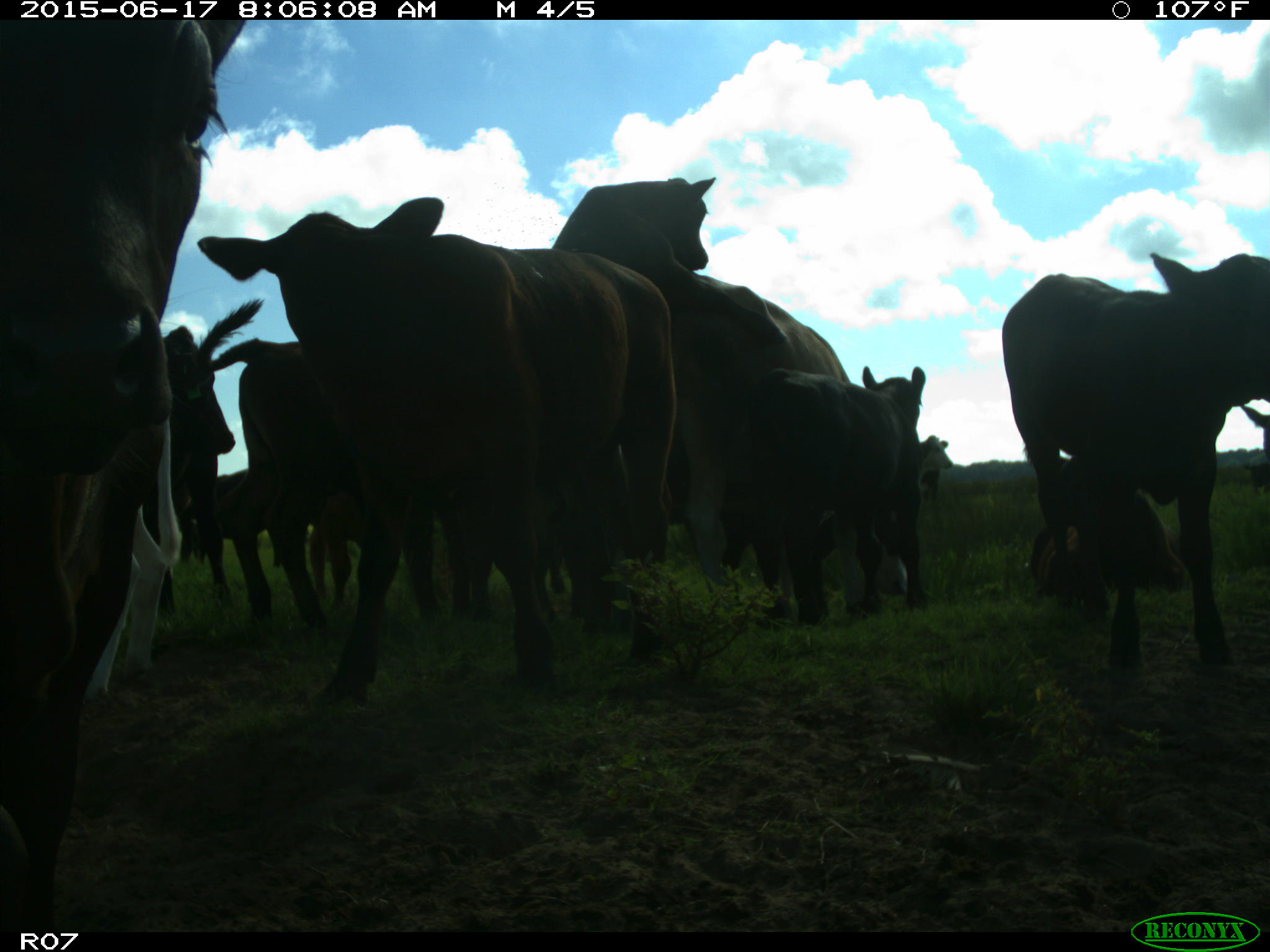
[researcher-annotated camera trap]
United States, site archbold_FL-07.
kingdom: Animalia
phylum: Chordata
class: Mammalia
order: Artiodactyla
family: Bovidae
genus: Bos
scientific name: Bos taurus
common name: domestic cow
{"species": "Bos taurus (domestic cow)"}